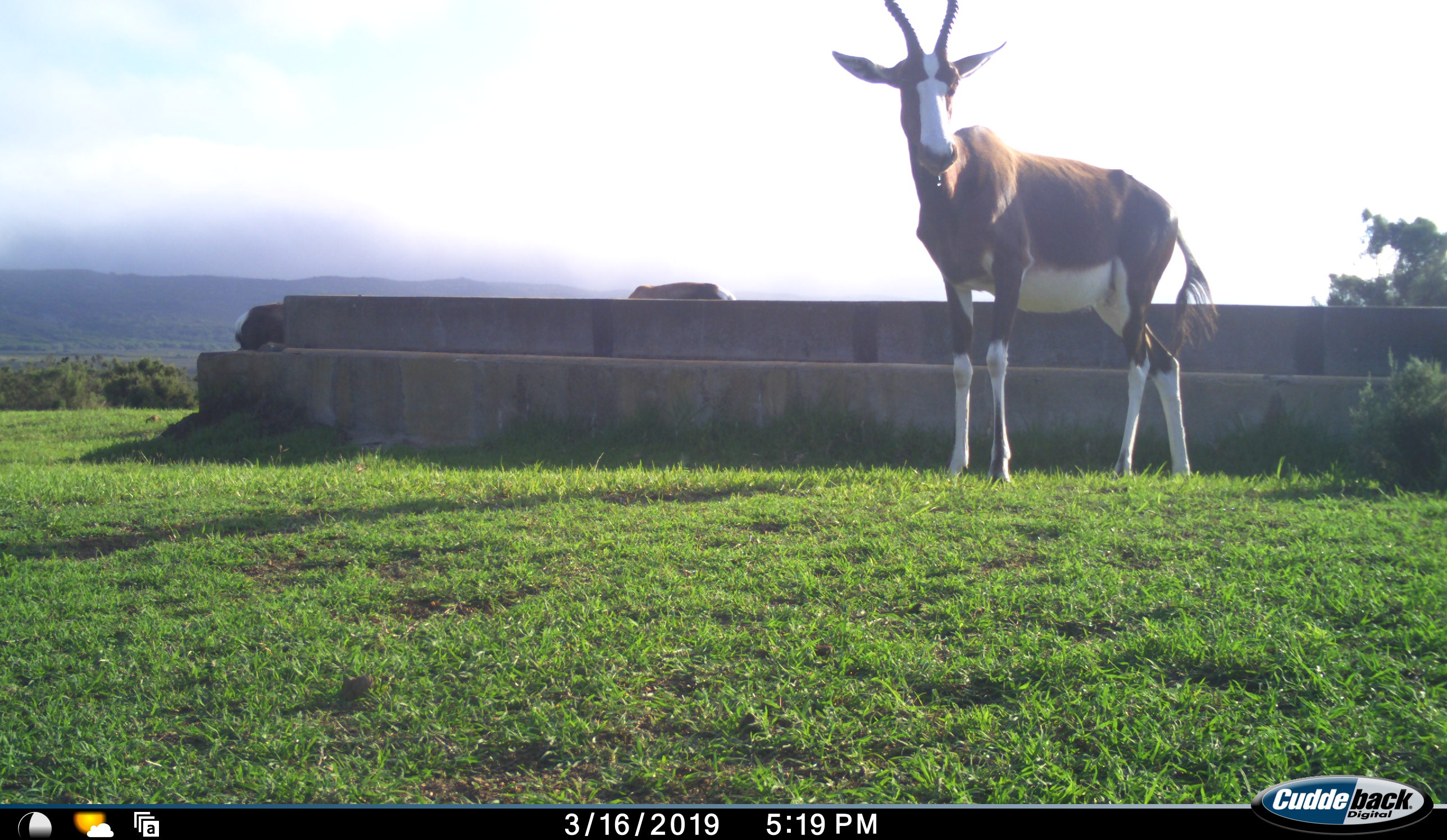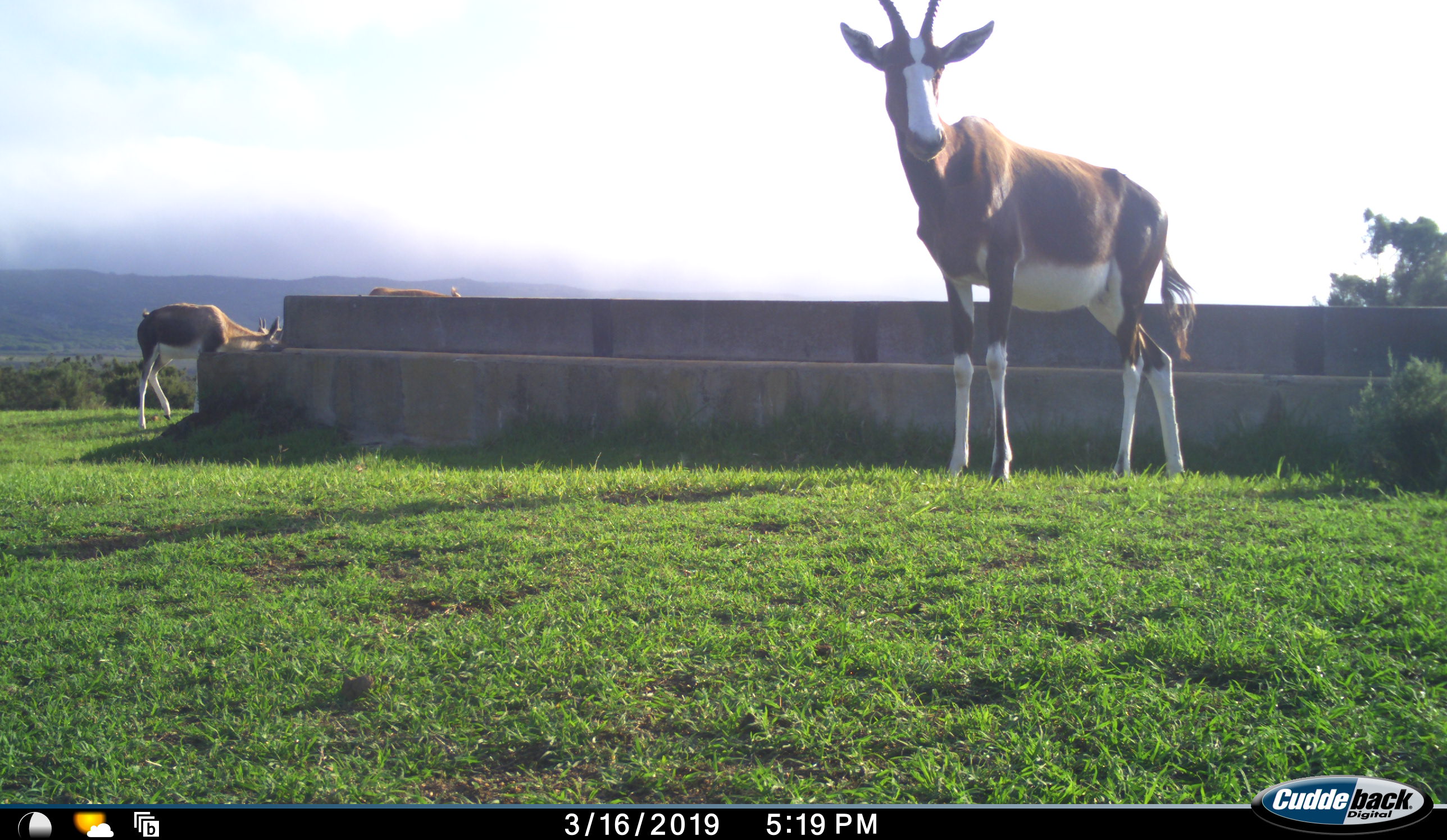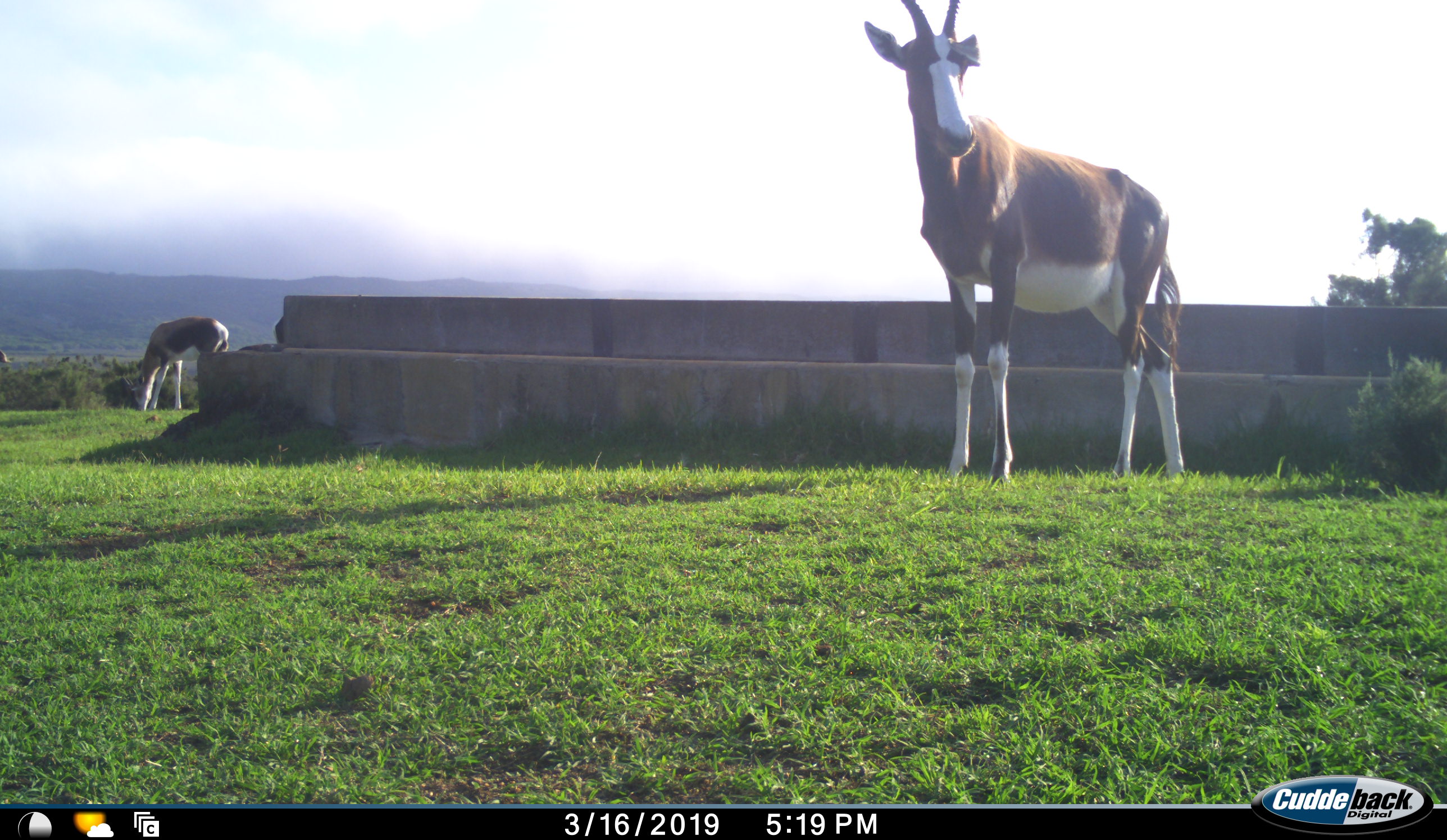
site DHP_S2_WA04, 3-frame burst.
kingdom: Animalia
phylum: Chordata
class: Mammalia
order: Artiodactyla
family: Bovidae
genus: Damaliscus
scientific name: Damaliscus pygargus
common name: bontebok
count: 3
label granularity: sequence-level